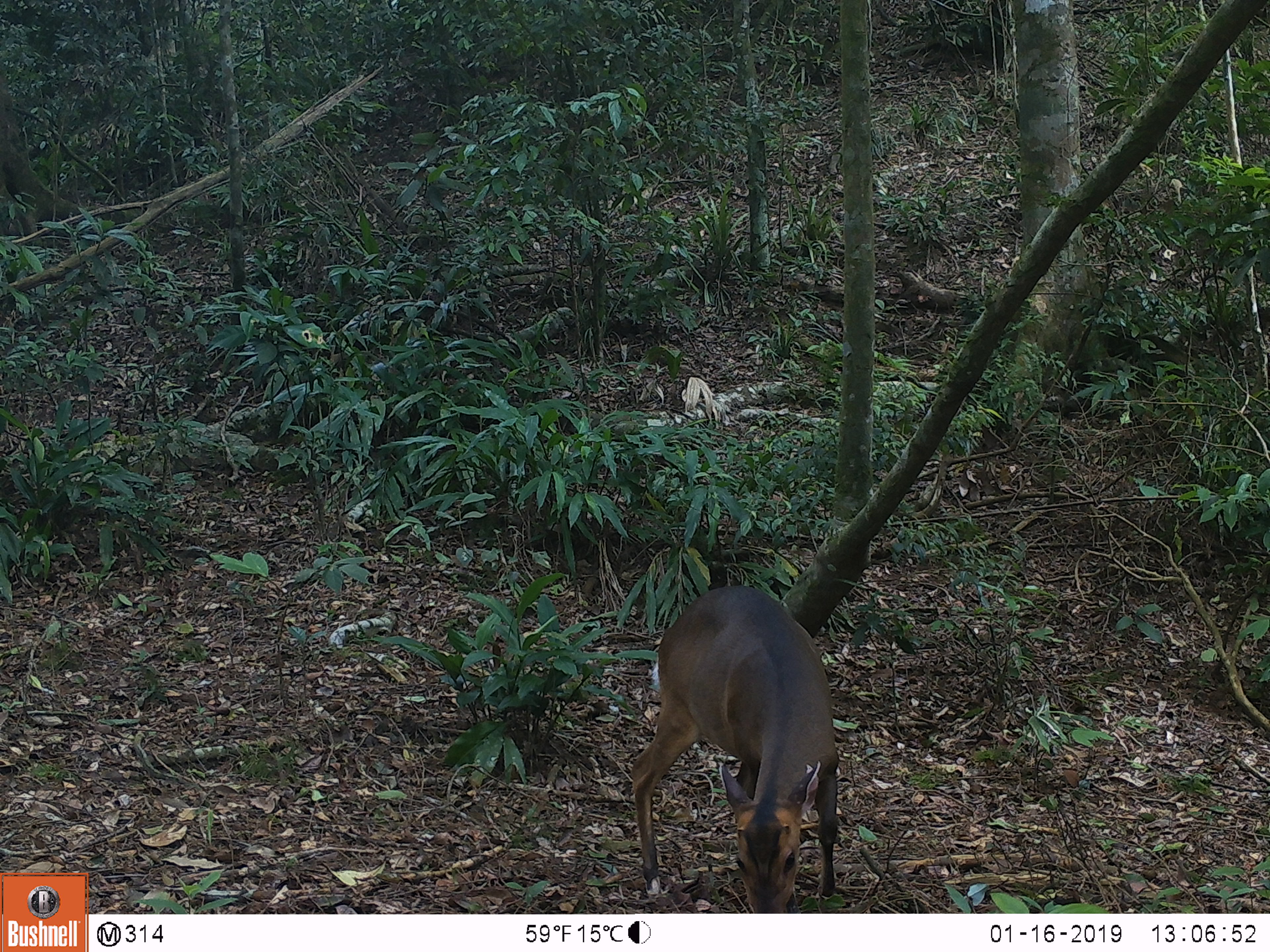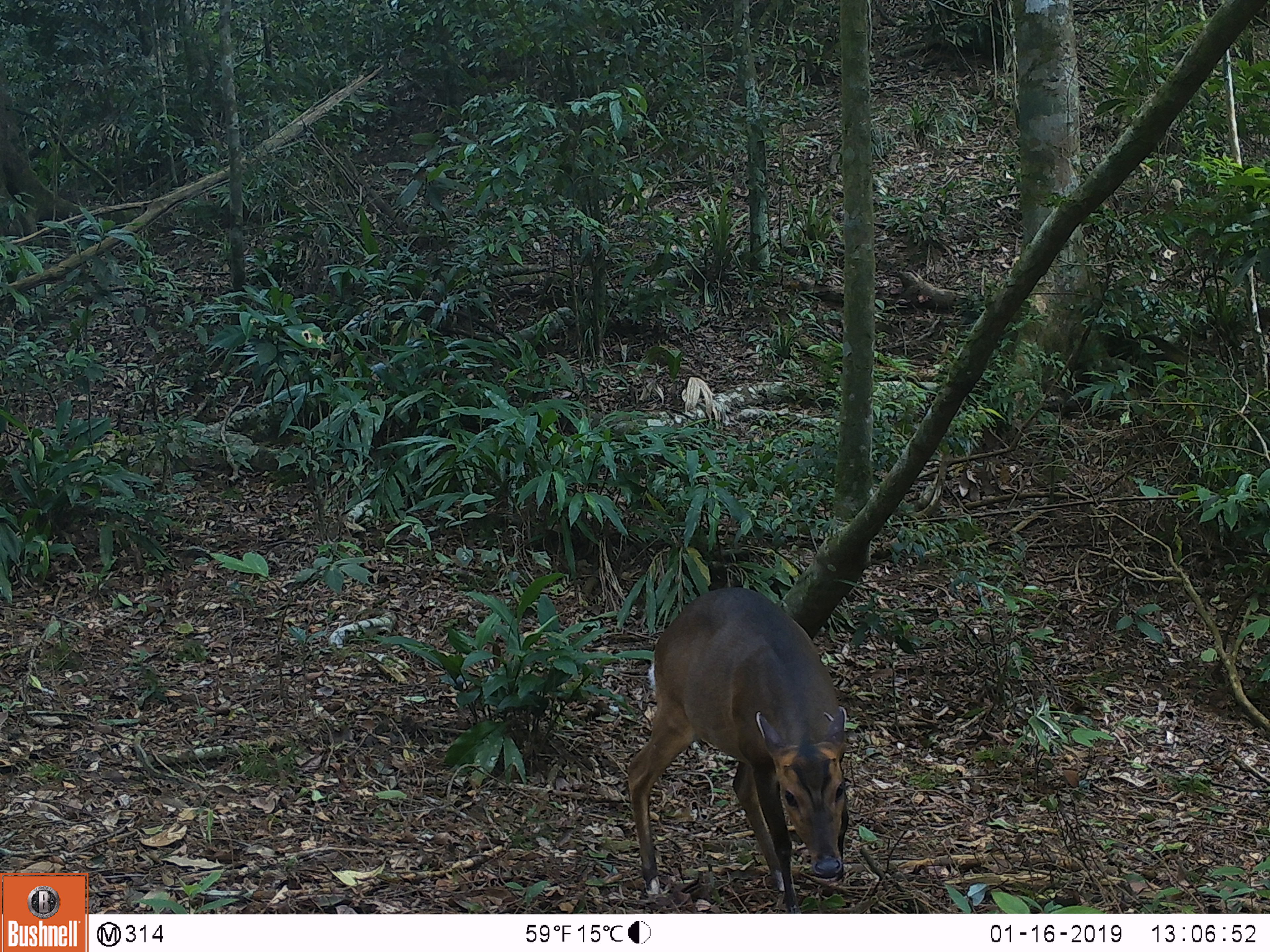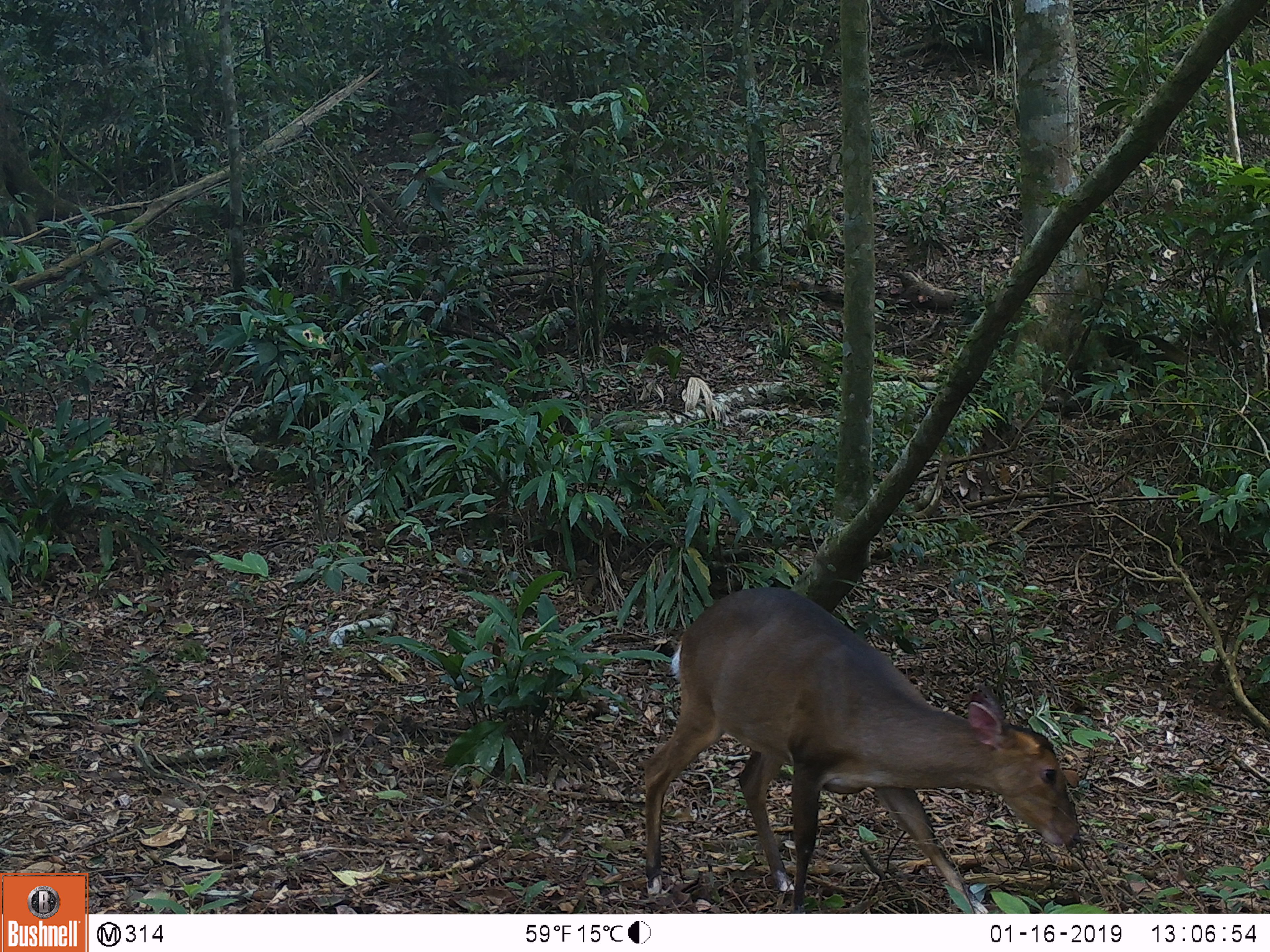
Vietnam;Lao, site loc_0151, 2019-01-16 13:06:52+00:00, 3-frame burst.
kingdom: Animalia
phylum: Chordata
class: Mammalia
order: Artiodactyla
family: Cervidae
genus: Muntiacus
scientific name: Muntiacus vuquangensis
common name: large-antlered muntjac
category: large antlered muntjac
Large antlered muntjac (large-antlered muntjac) (Muntiacus vuquangensis). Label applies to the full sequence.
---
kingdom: Animalia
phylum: Chordata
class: Mammalia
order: Artiodactyla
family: Cervidae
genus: Rusa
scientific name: Rusa unicolor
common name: sambar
Sambar (Rusa unicolor). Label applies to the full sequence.